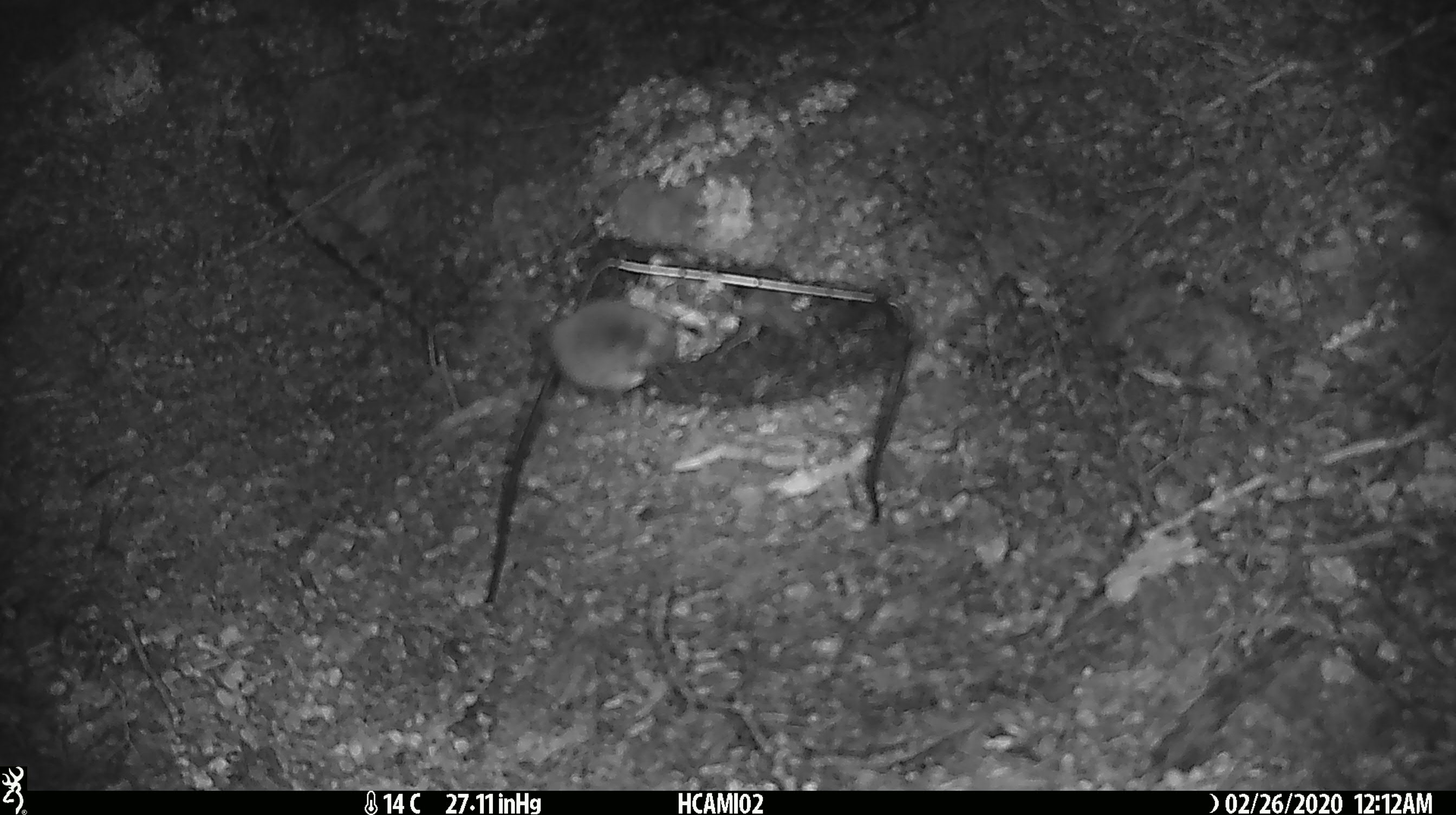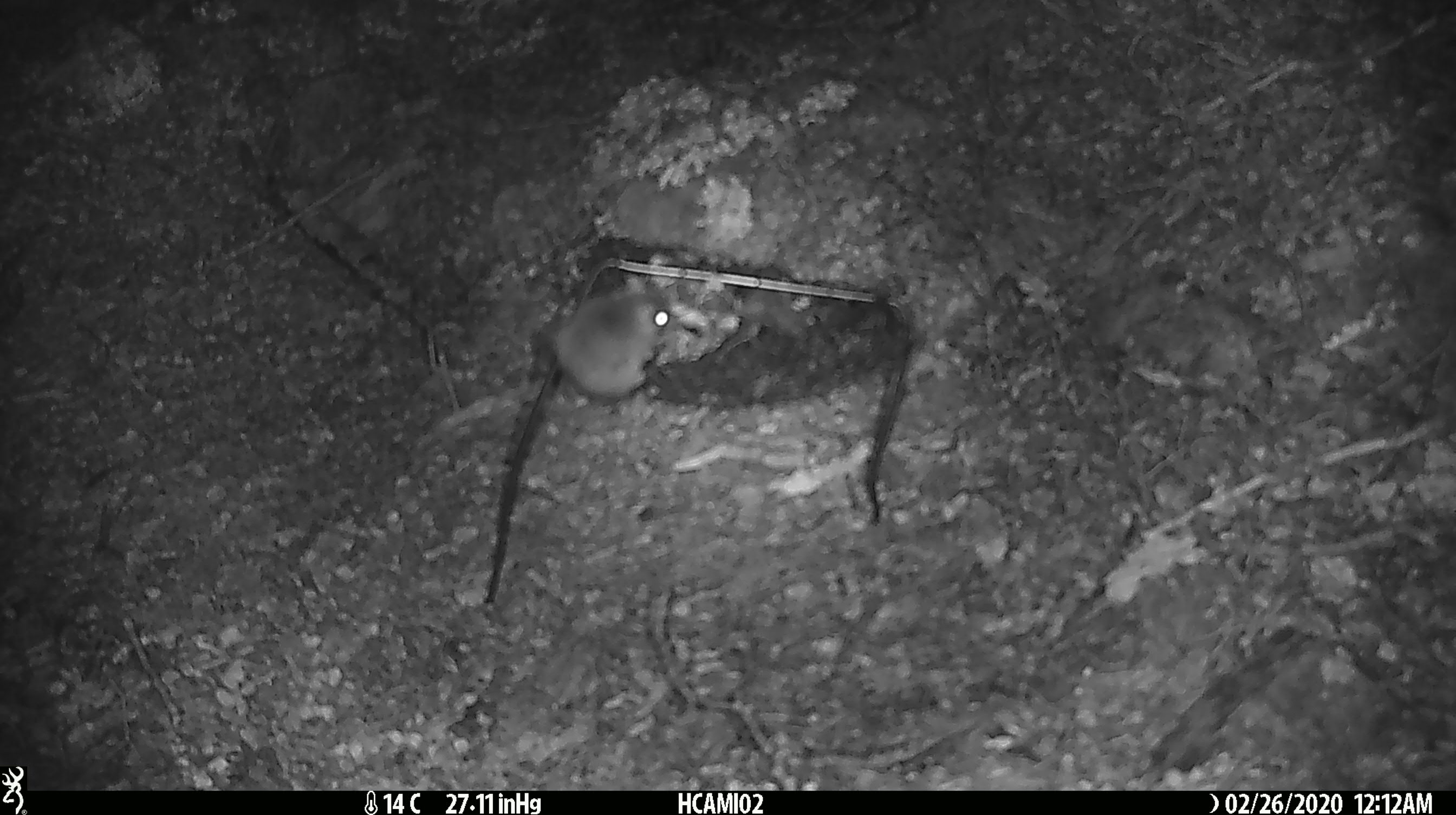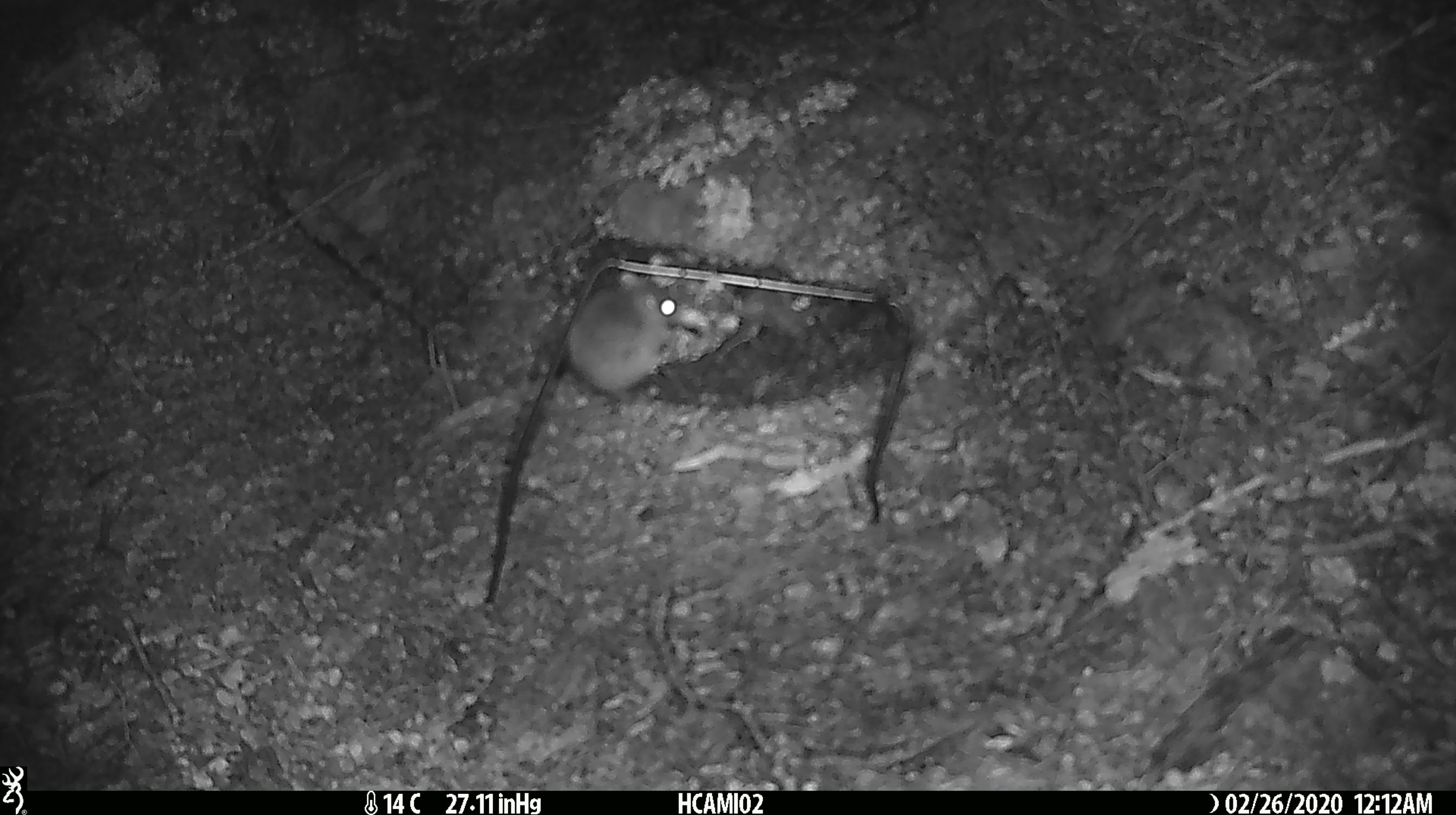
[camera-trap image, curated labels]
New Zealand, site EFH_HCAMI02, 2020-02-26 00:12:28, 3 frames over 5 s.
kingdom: Animalia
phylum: Chordata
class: Mammalia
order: Rodentia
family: Muridae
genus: Mus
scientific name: Mus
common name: mouse